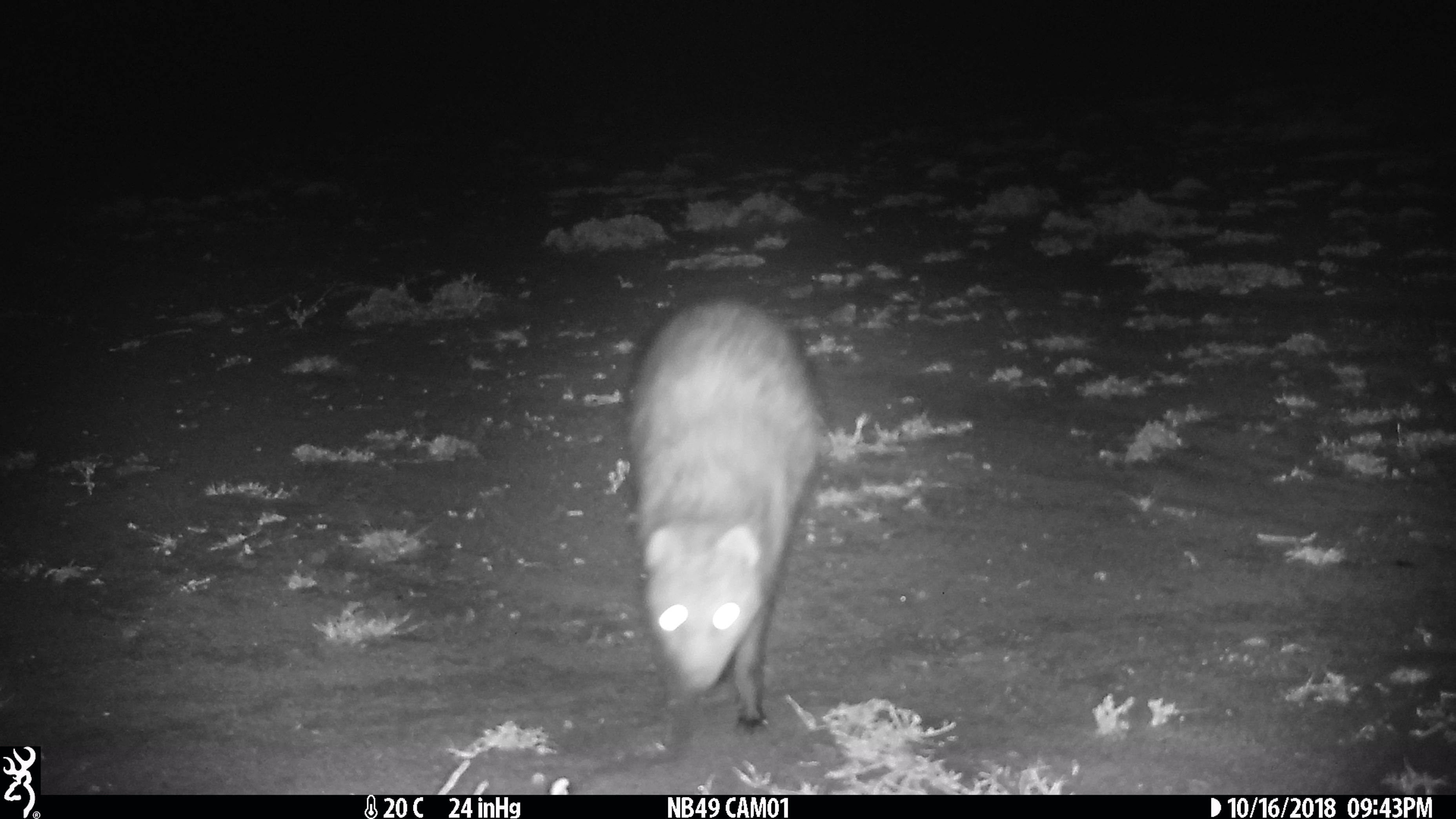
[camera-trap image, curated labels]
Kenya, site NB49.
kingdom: Animalia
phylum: Chordata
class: Mammalia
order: Carnivora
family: Herpestidae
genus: Ichneumia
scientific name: Ichneumia albicauda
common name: white-tailed mongoose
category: mongoose white tailed